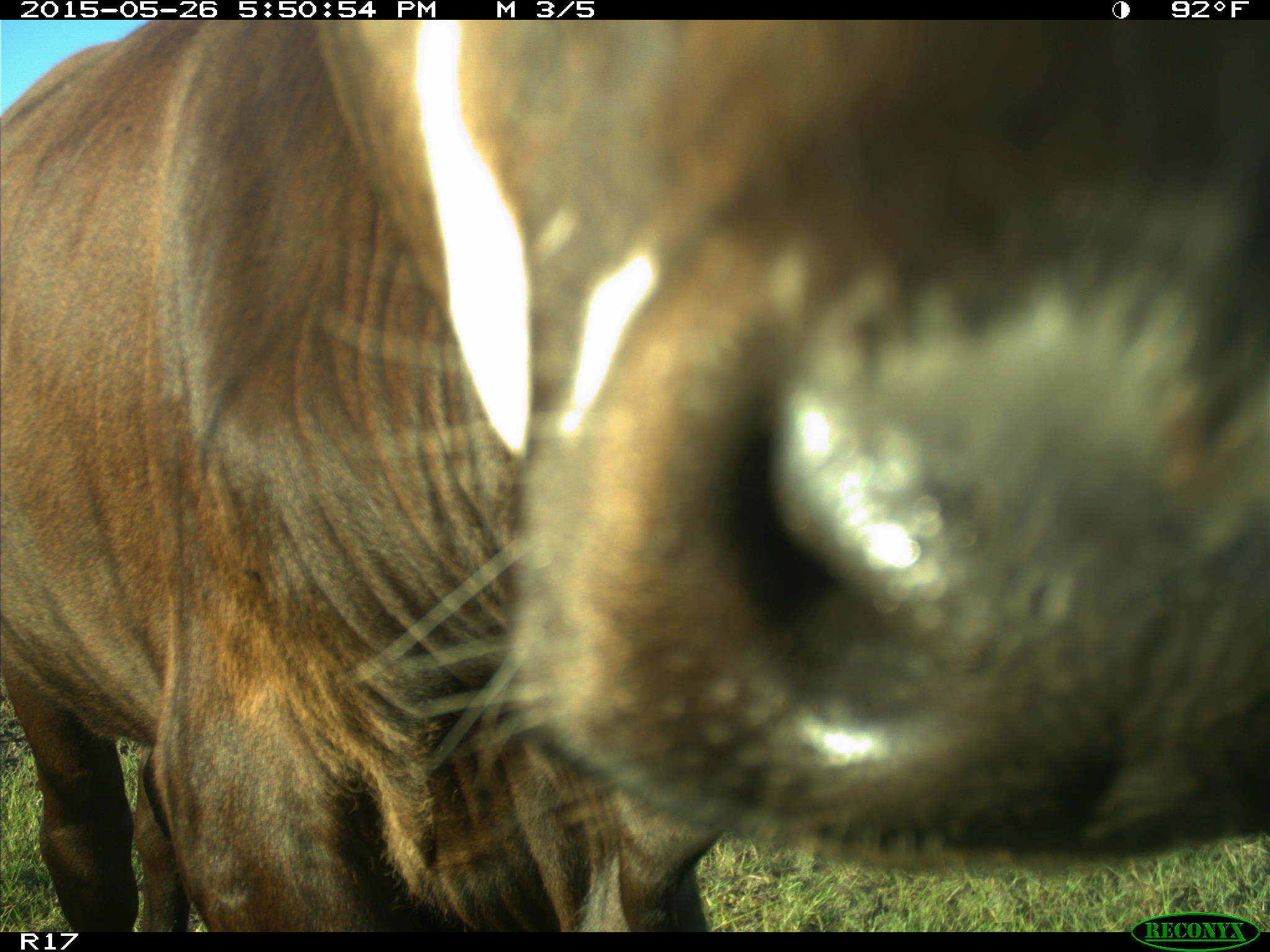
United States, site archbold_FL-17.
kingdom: Animalia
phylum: Chordata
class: Mammalia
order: Artiodactyla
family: Bovidae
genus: Bos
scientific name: Bos taurus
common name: domestic cow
Bos taurus (domestic cow).